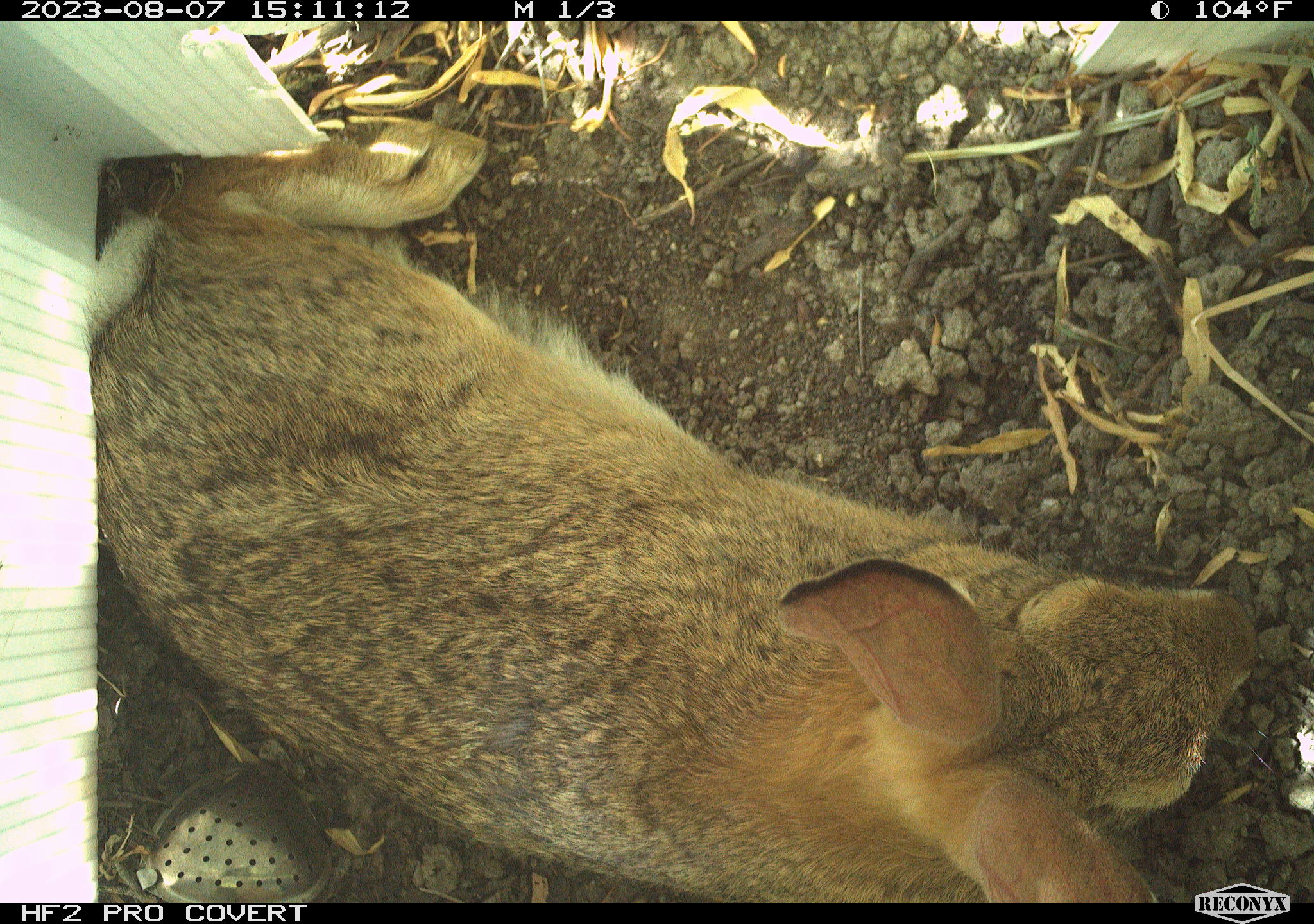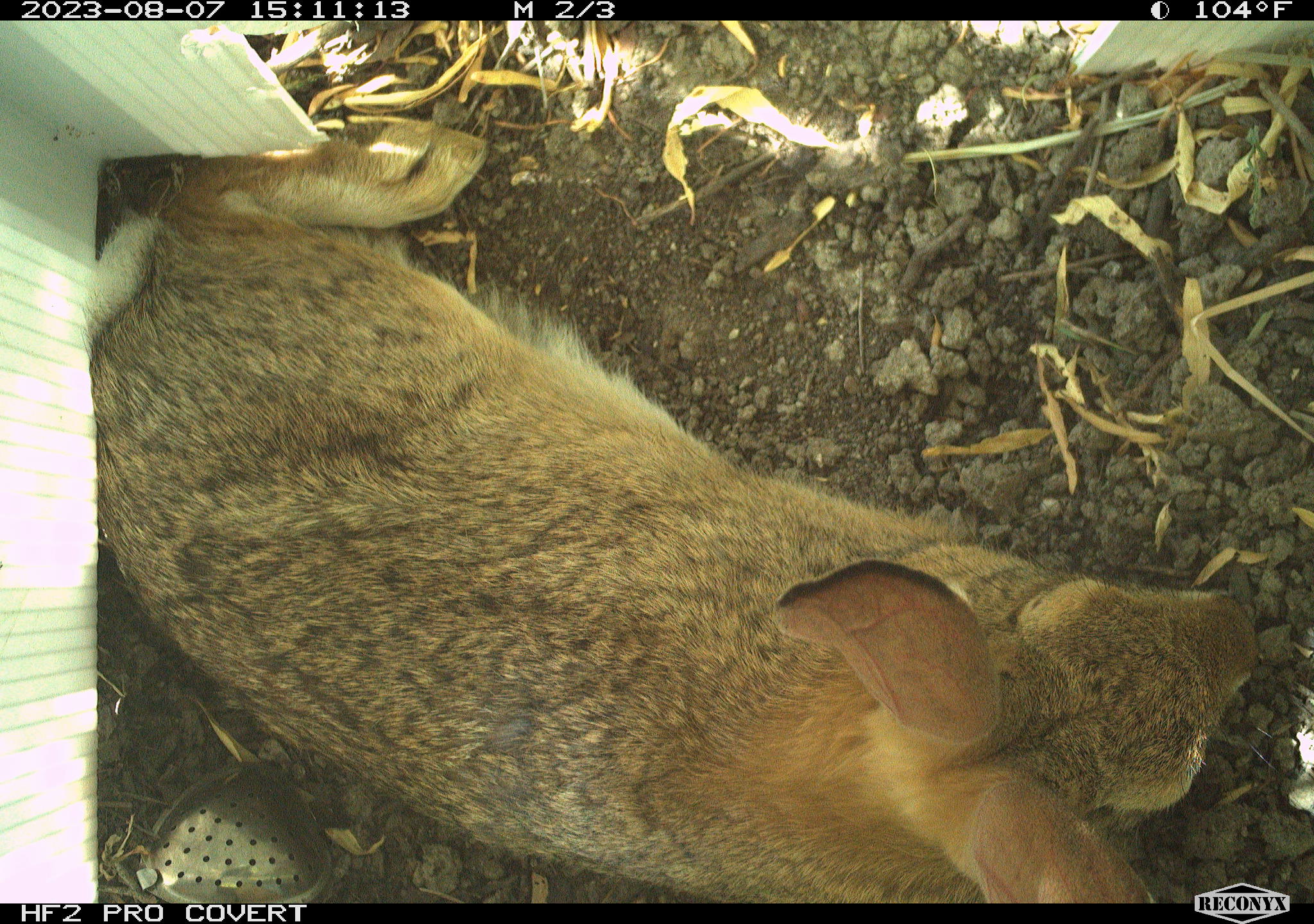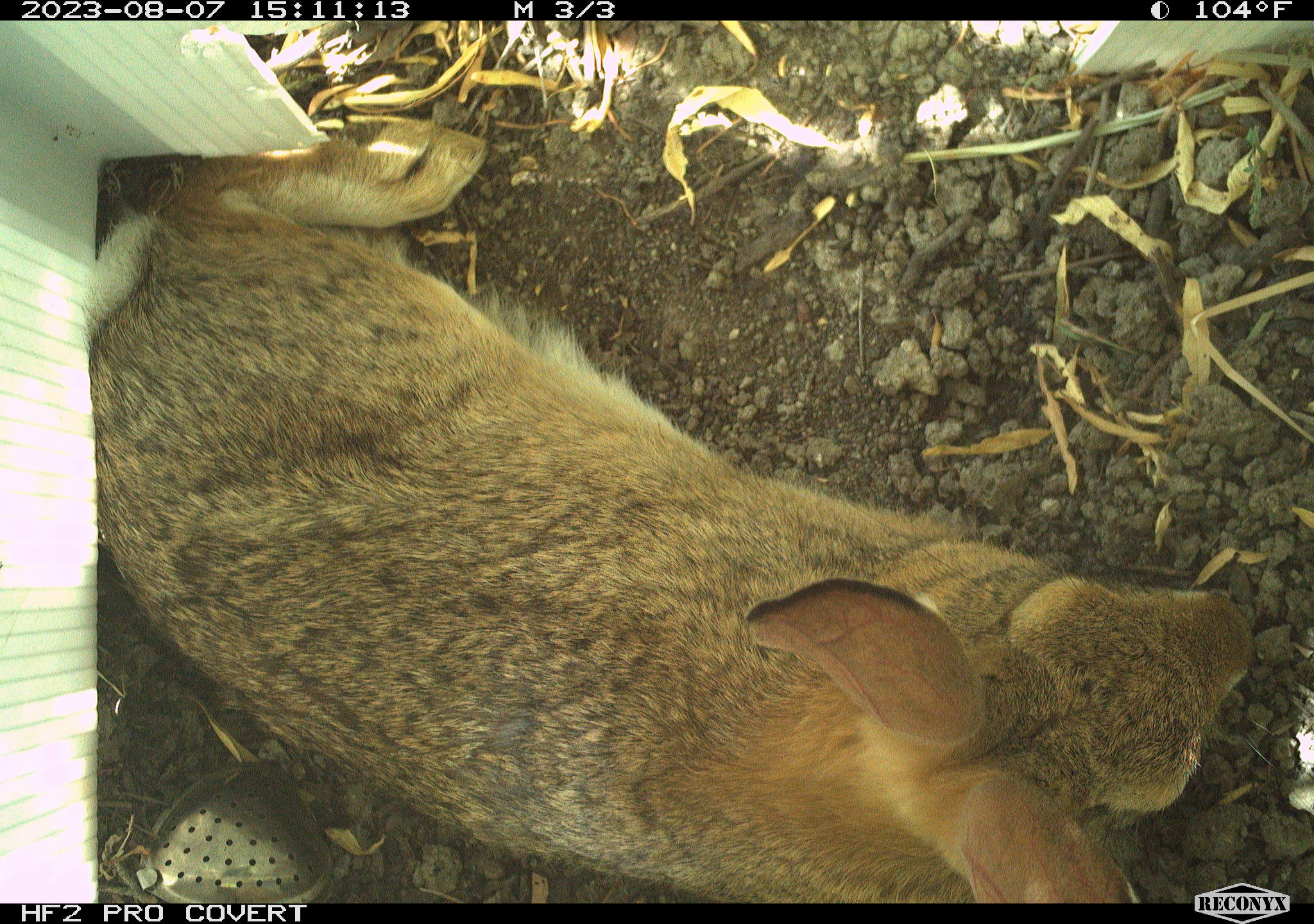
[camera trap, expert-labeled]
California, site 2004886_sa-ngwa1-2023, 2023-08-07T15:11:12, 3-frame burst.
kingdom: Animalia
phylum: Chordata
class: Mammalia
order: Lagomorpha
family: Leporidae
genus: Sylvilagus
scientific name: Sylvilagus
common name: cottontail rabbits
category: sylvilagus species